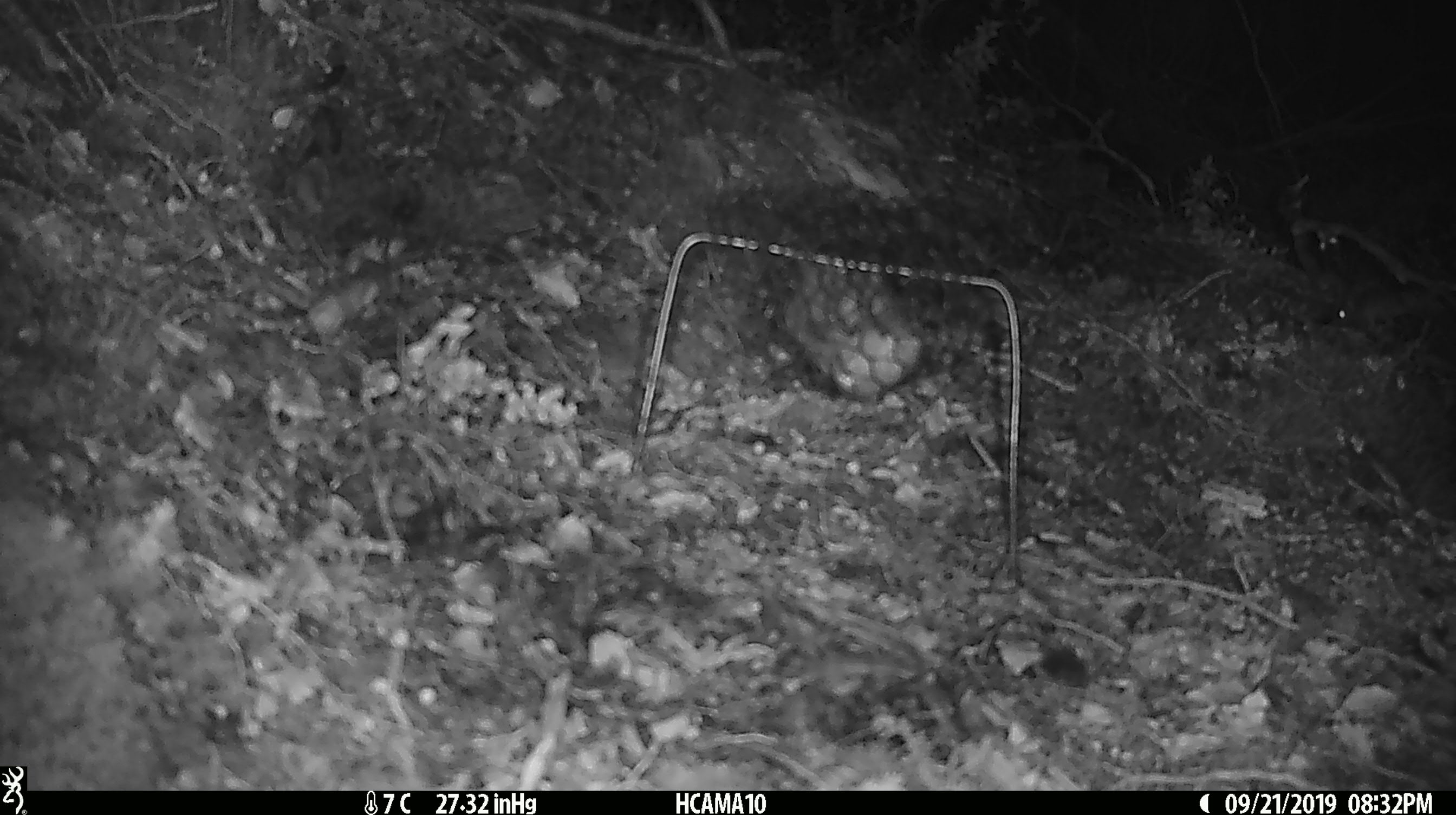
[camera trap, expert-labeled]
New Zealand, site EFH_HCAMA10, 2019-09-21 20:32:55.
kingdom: Animalia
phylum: Chordata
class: Mammalia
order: Rodentia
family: Muridae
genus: Mus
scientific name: Mus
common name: mouse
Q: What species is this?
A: Mouse (Mus).